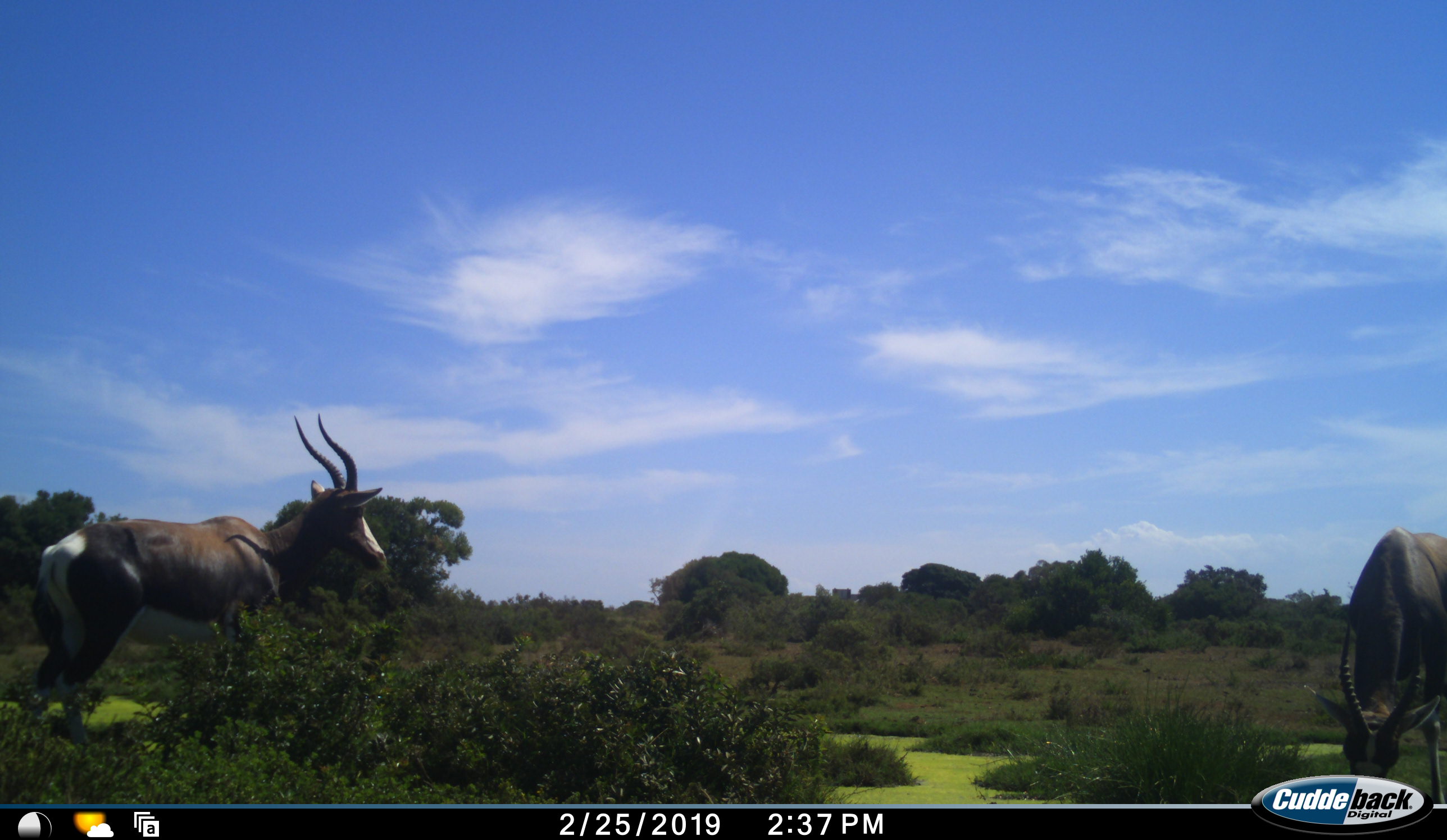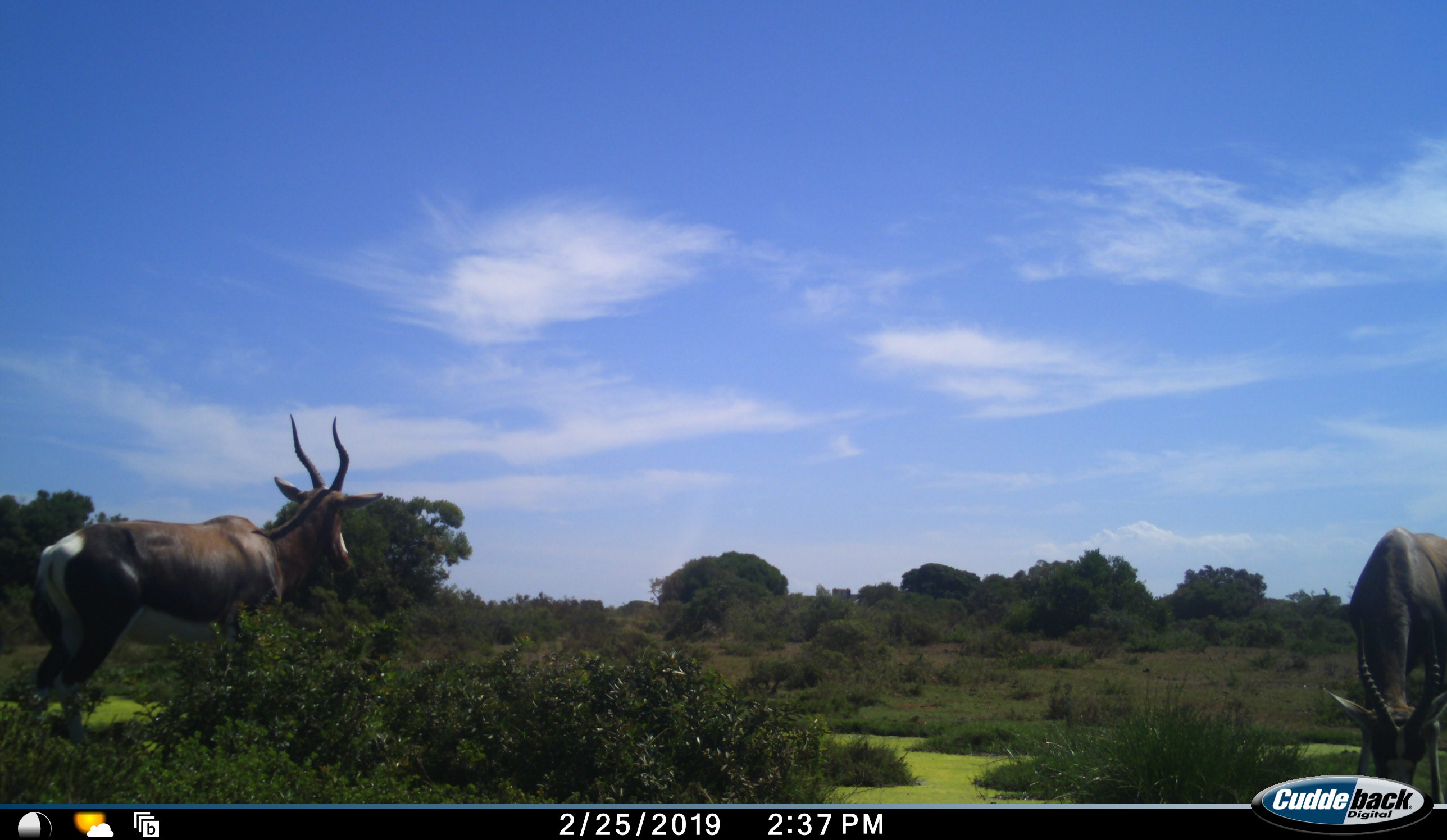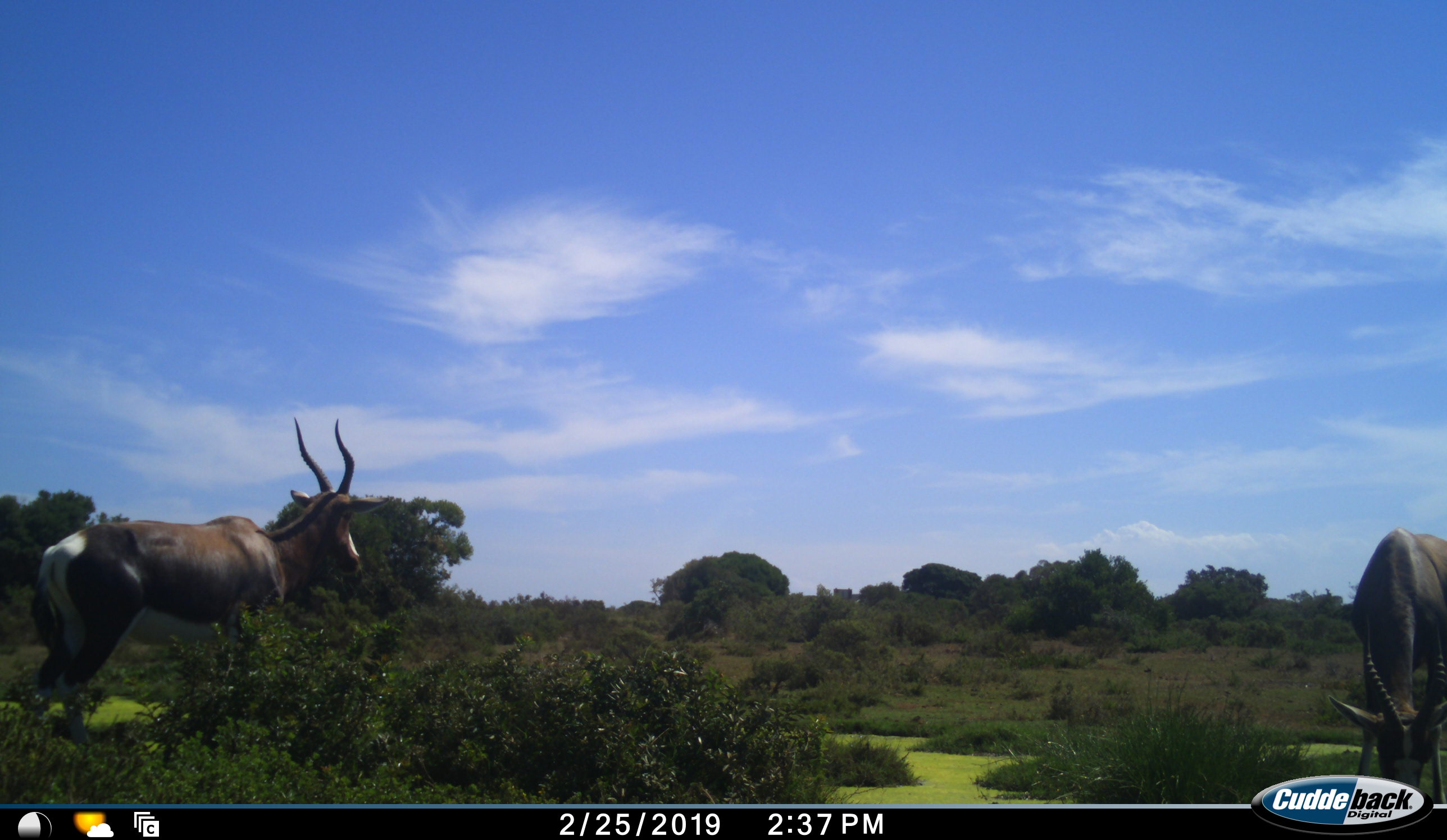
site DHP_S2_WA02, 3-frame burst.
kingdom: Animalia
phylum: Chordata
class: Mammalia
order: Artiodactyla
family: Bovidae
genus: Damaliscus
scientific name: Damaliscus pygargus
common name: bontebok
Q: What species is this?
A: Bontebok (Damaliscus pygargus).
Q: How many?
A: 2.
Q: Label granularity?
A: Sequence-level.